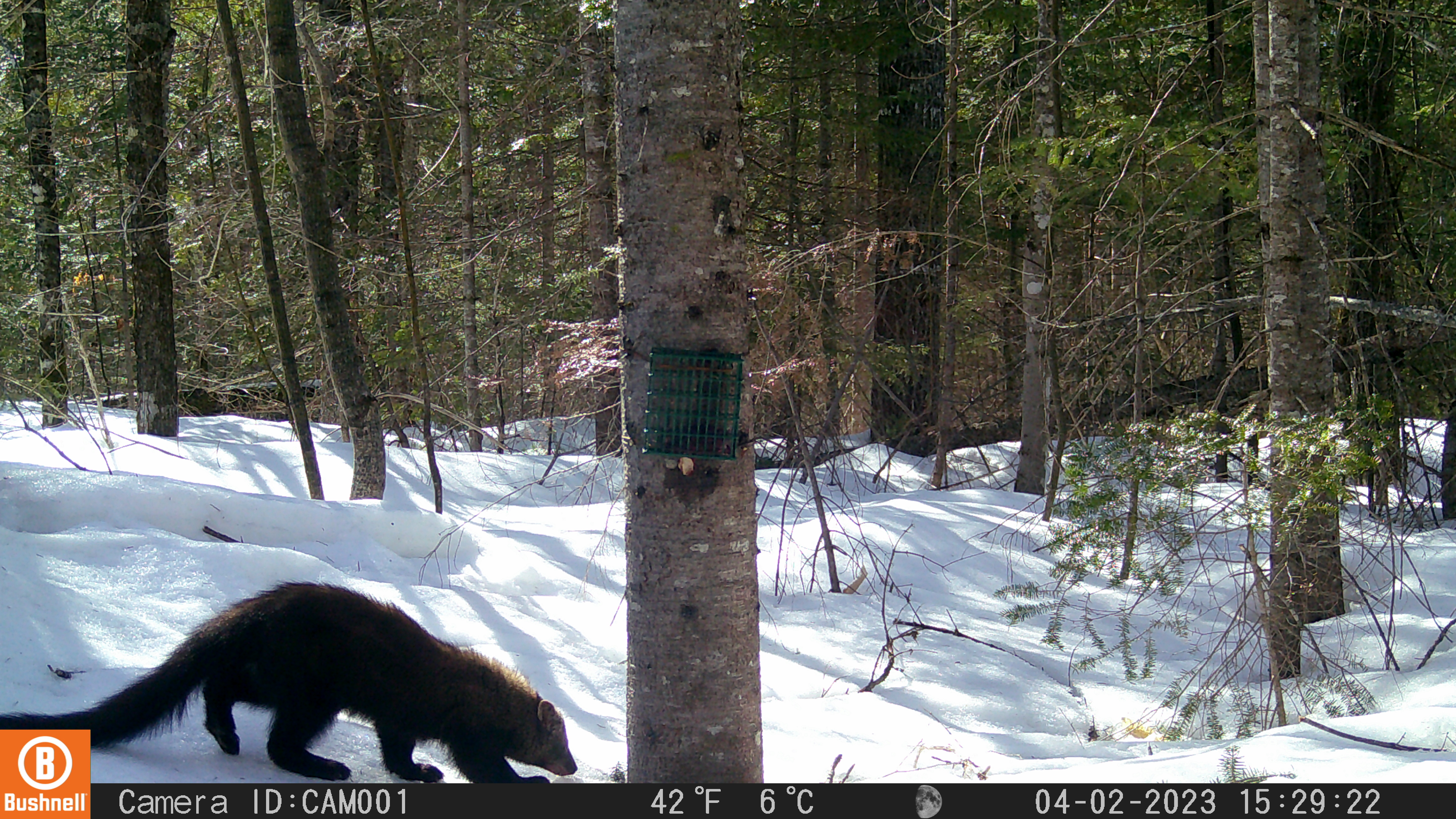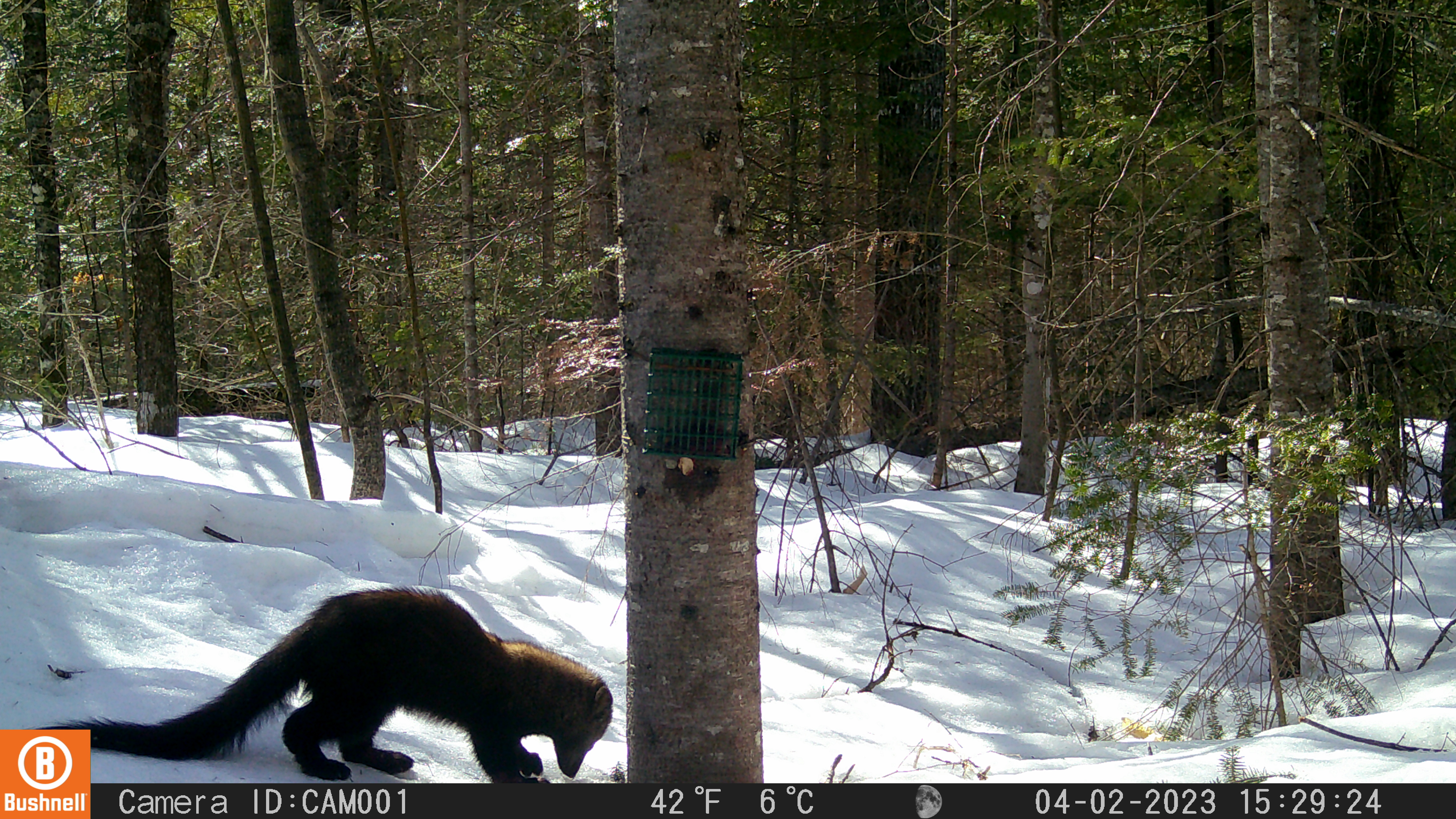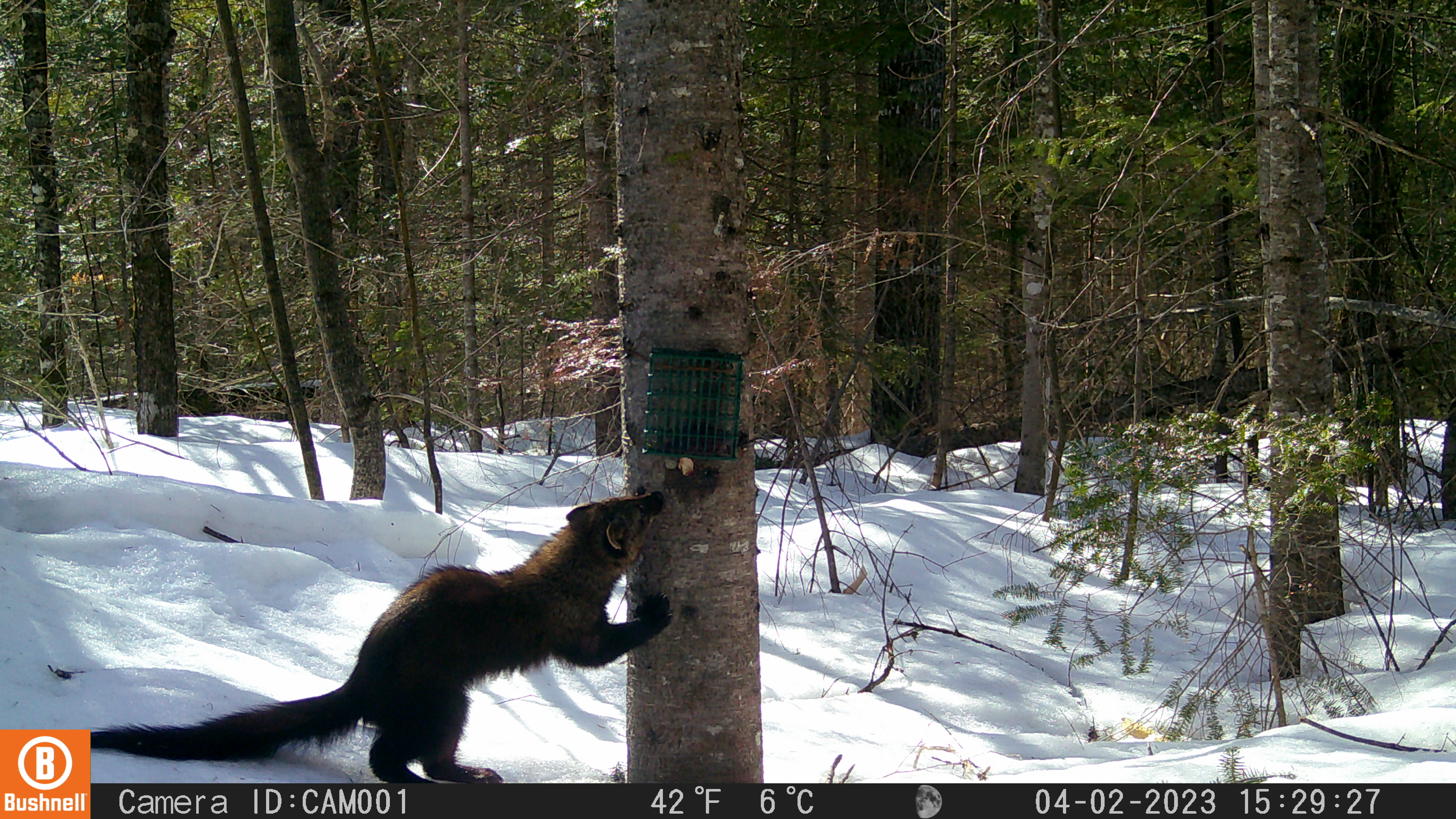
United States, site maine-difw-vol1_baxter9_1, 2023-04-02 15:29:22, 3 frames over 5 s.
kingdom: Animalia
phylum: Chordata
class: Mammalia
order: Carnivora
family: Mustelidae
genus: Pekania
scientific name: Pekania pennanti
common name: fisher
Fisher (Pekania pennanti).